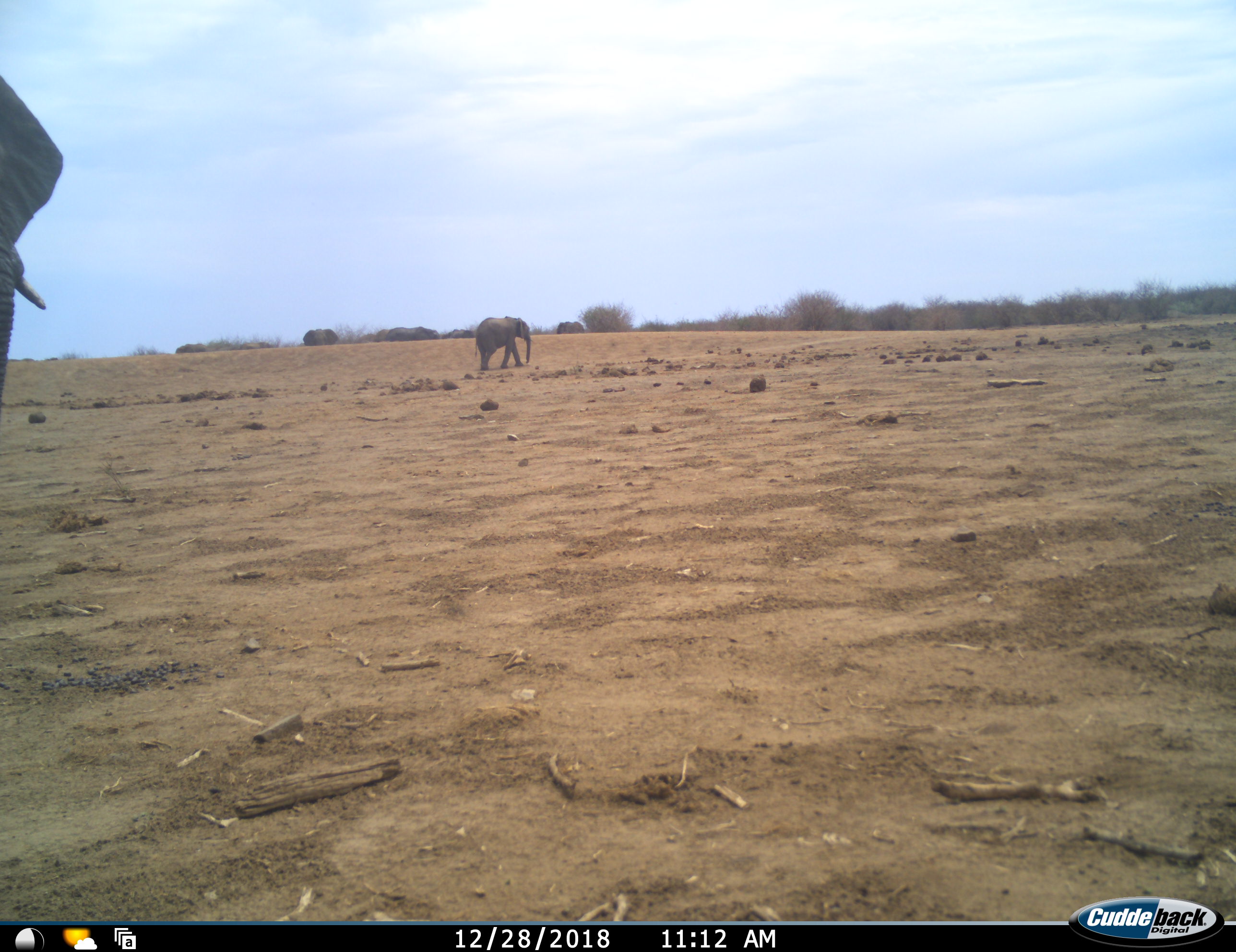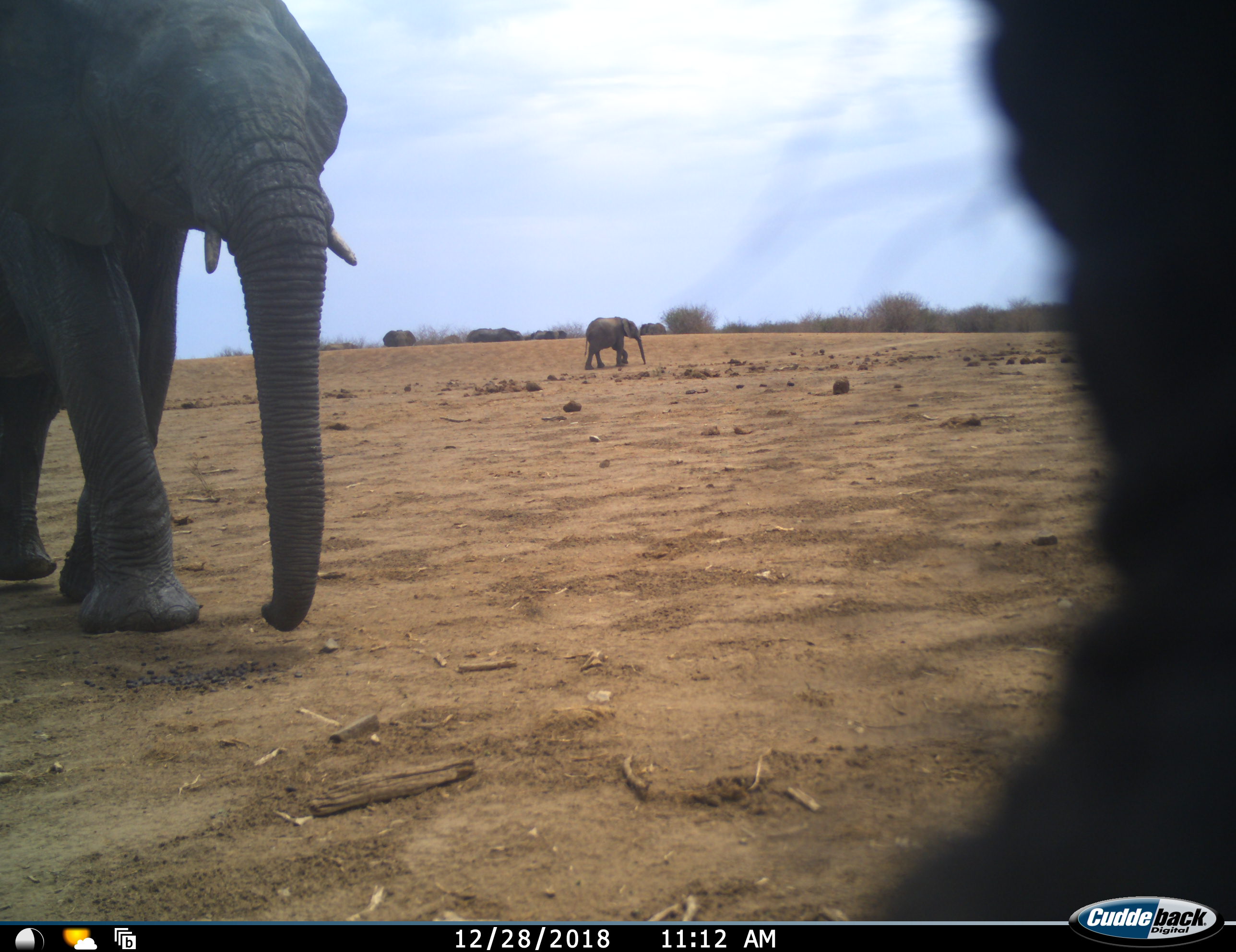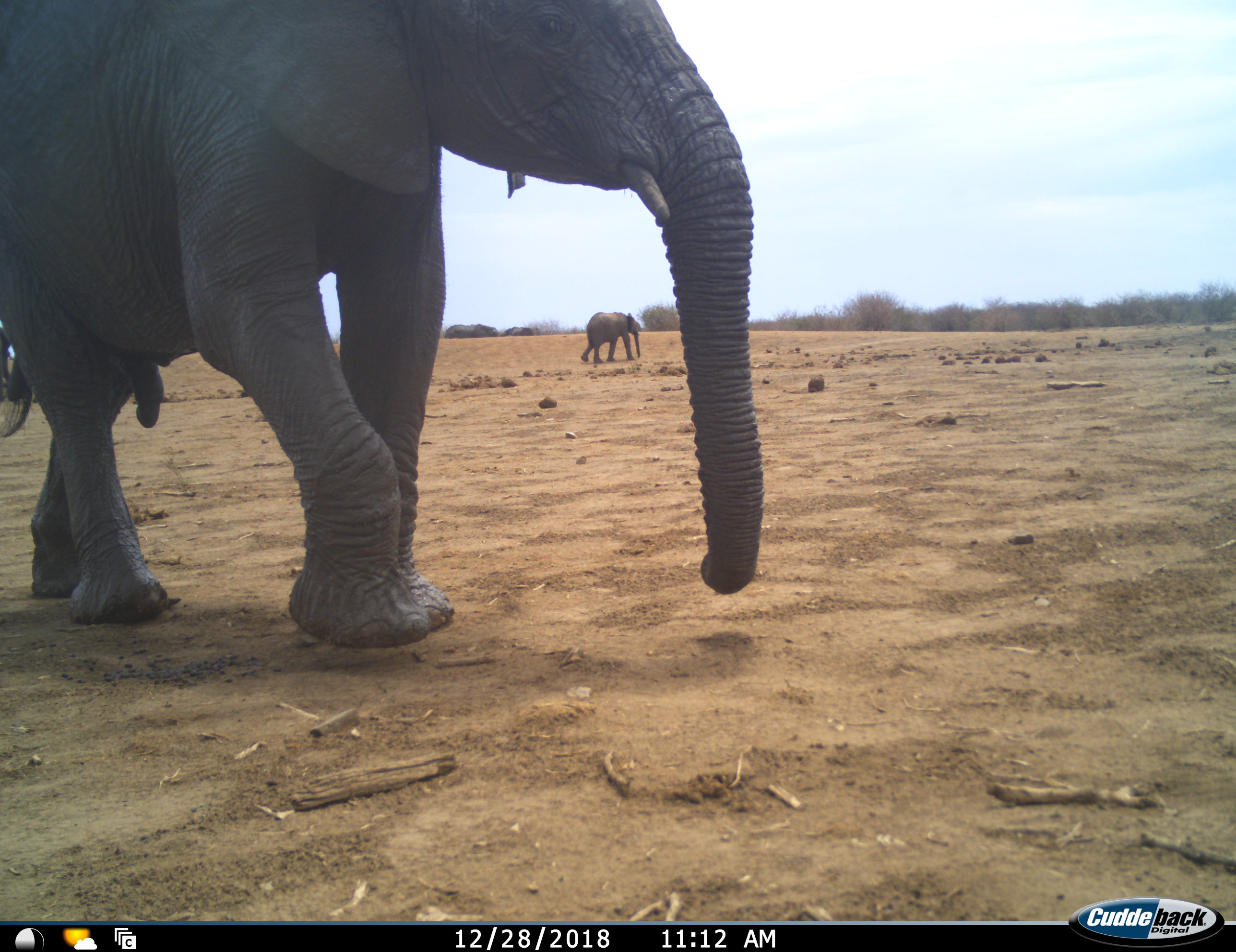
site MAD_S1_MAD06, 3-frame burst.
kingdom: Animalia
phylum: Chordata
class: Mammalia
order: Proboscidea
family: Elephantidae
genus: Loxodonta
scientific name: Loxodonta africana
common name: african bush elephant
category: elephant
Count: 3.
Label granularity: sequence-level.